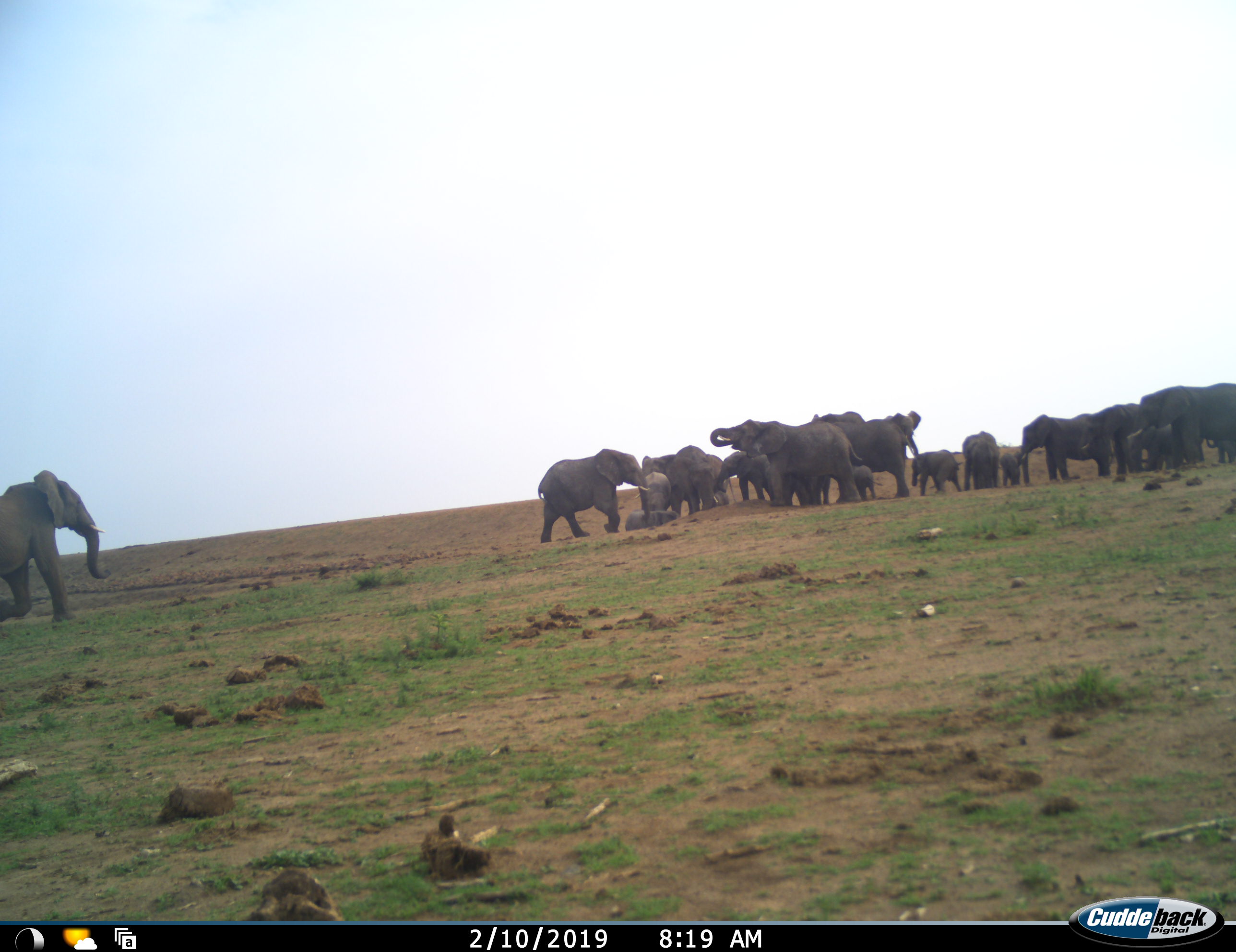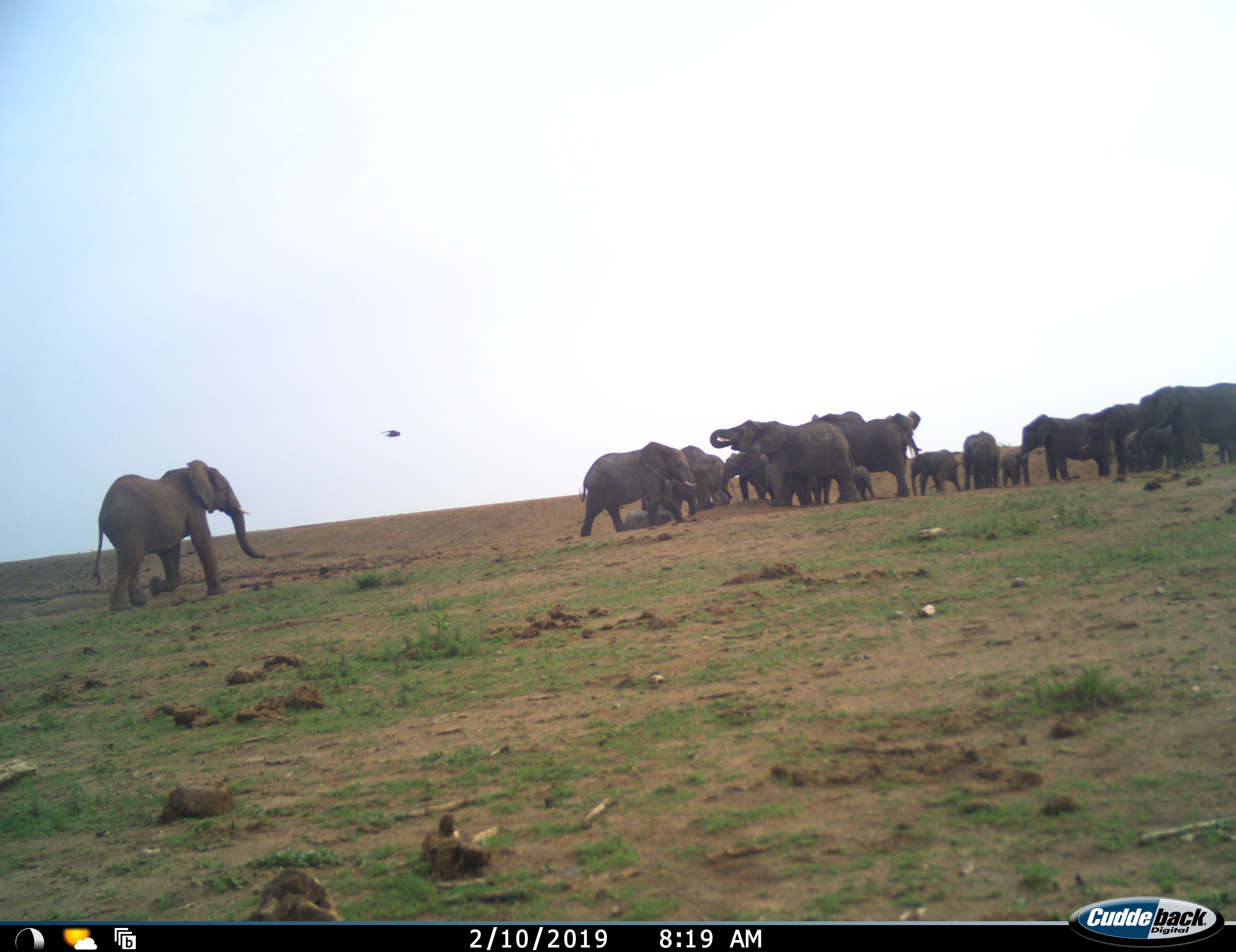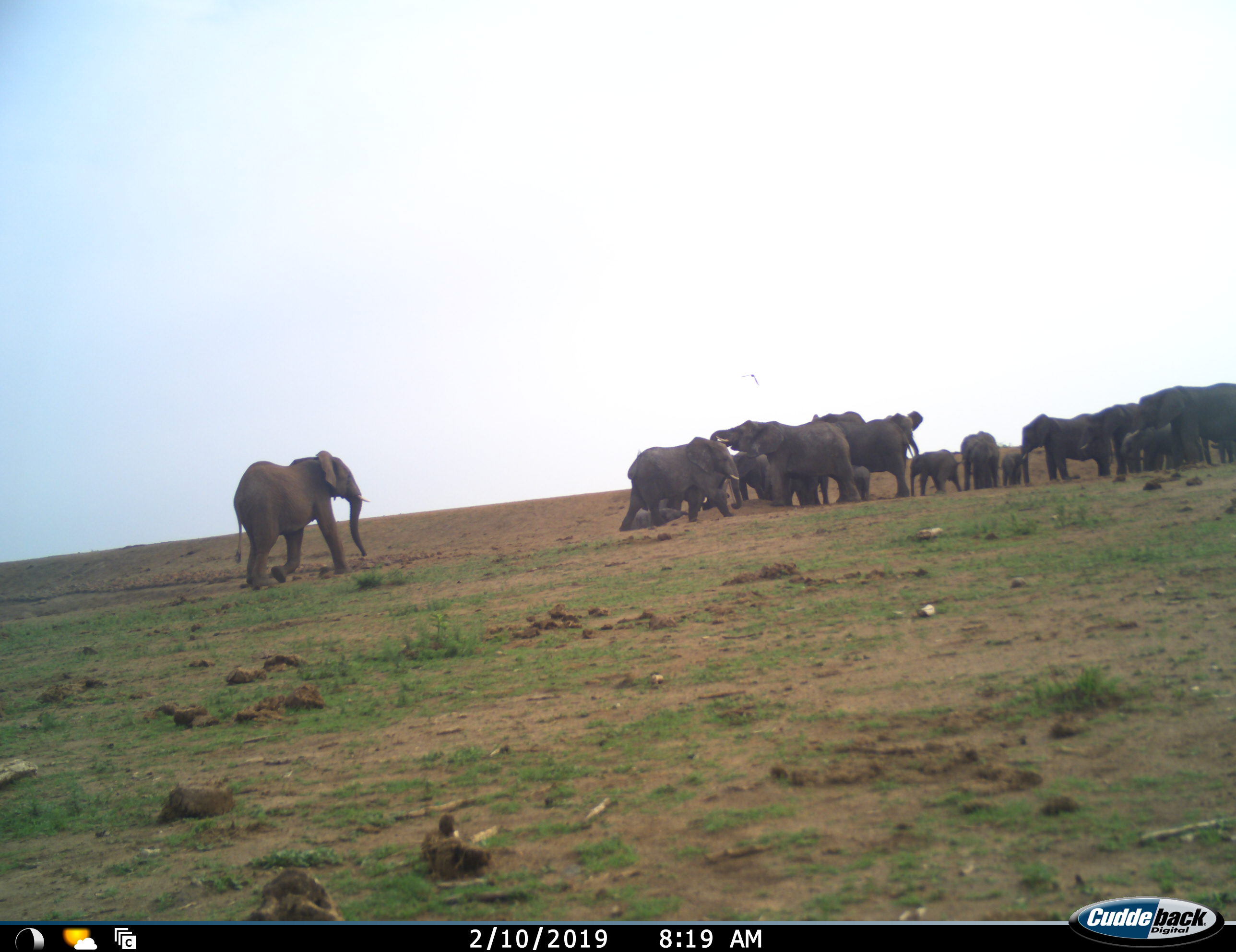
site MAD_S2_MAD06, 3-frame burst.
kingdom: Animalia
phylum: Chordata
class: Mammalia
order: Proboscidea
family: Elephantidae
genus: Loxodonta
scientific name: Loxodonta africana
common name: african bush elephant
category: elephant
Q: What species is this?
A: Elephant (african bush elephant) (Loxodonta africana).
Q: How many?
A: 11-50.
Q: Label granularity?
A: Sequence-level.